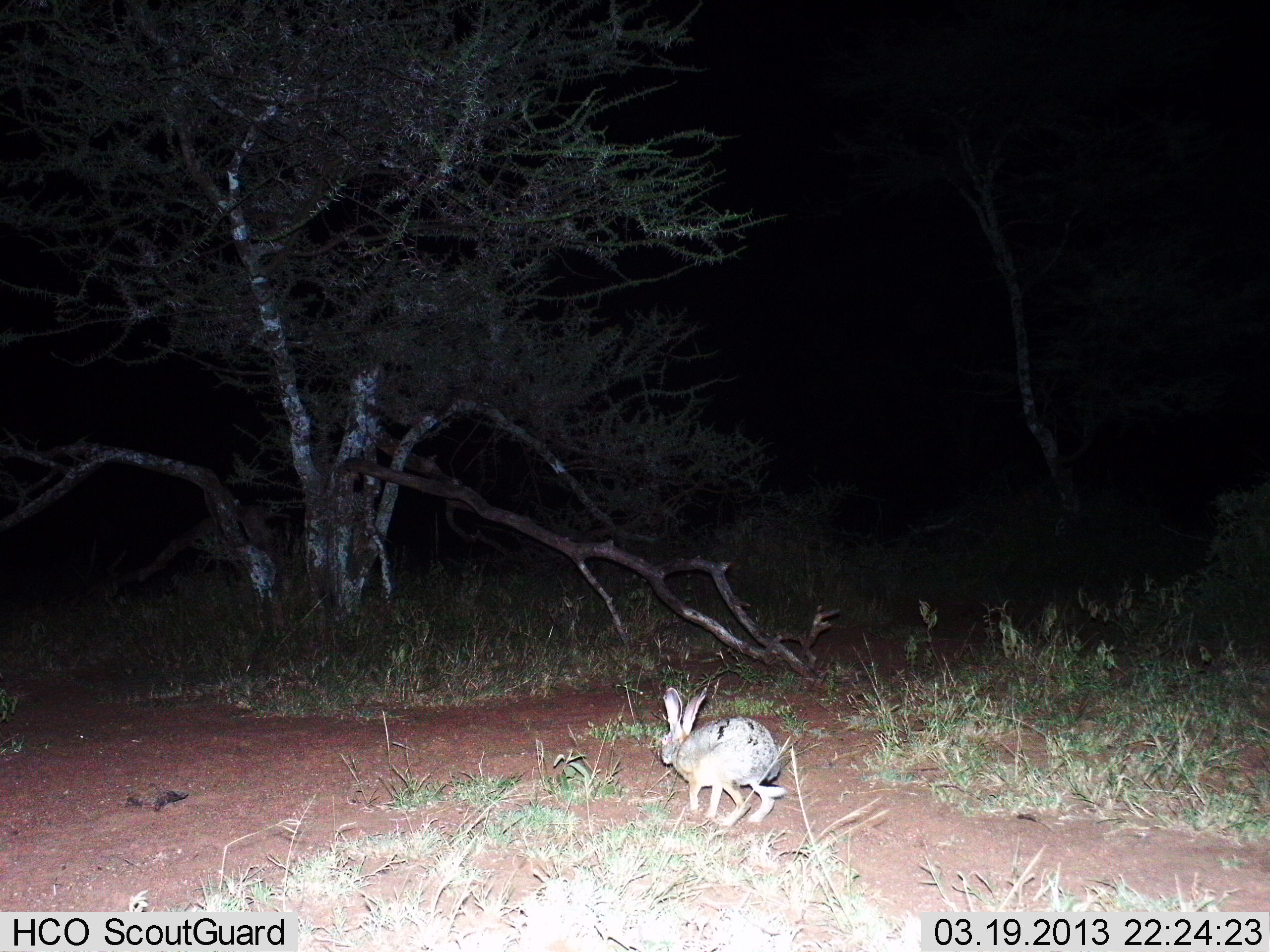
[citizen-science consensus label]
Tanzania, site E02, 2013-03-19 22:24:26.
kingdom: Animalia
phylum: Chordata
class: Mammalia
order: Lagomorpha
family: Leporidae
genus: Lepus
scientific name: Lepus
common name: hare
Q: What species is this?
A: Hare (Lepus).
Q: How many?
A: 1.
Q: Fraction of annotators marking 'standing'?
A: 29%.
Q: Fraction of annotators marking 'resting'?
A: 0%.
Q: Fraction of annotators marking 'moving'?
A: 71%.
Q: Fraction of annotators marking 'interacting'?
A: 0%.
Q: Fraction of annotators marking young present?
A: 0%.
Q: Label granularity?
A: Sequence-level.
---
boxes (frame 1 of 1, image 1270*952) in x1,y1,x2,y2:
animal: 641,683,789,827